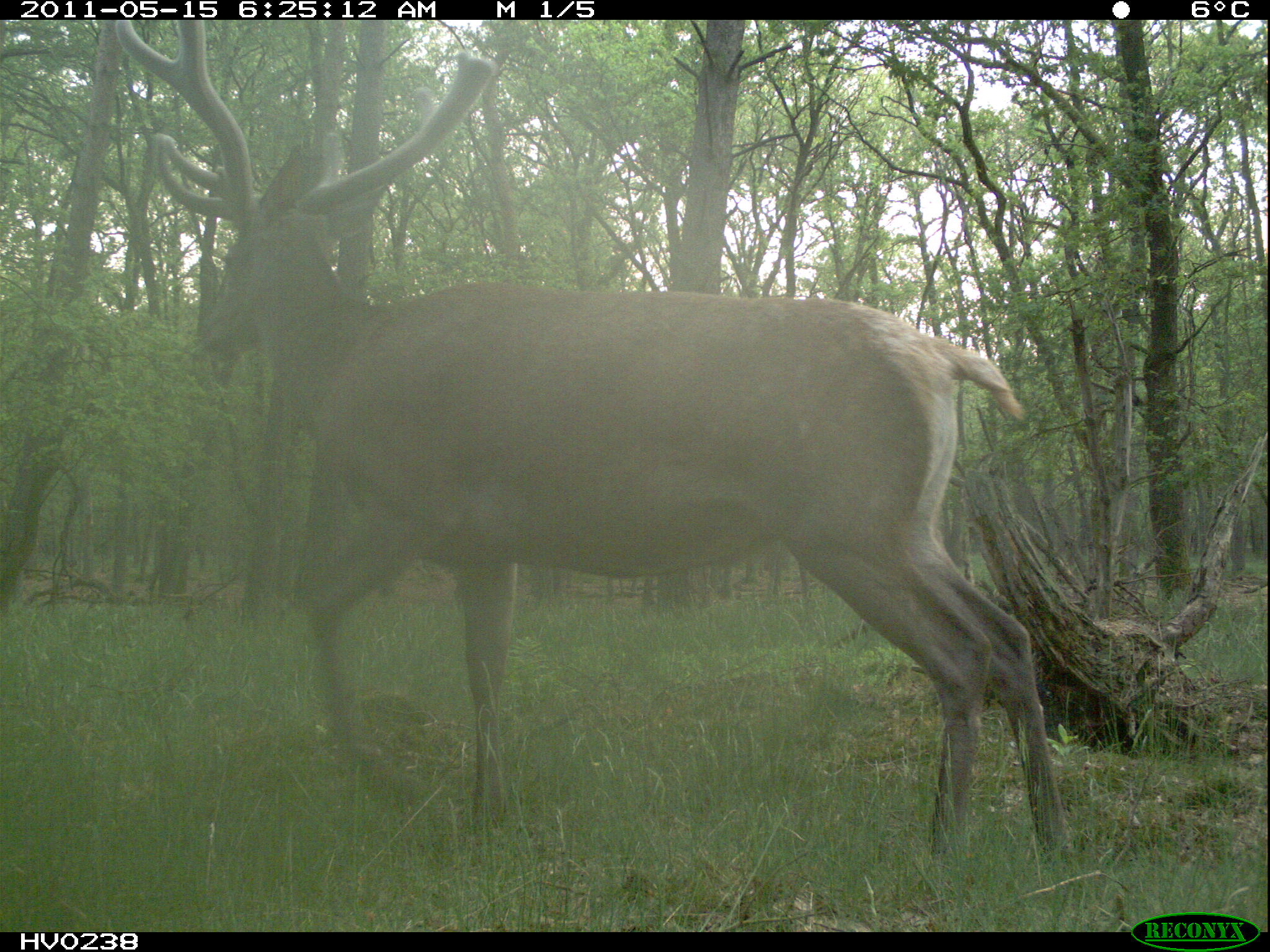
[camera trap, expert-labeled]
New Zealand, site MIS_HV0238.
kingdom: Animalia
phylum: Chordata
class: Mammalia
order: Artiodactyla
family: Cervidae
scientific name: Cervidae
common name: deer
Deer (Cervidae).